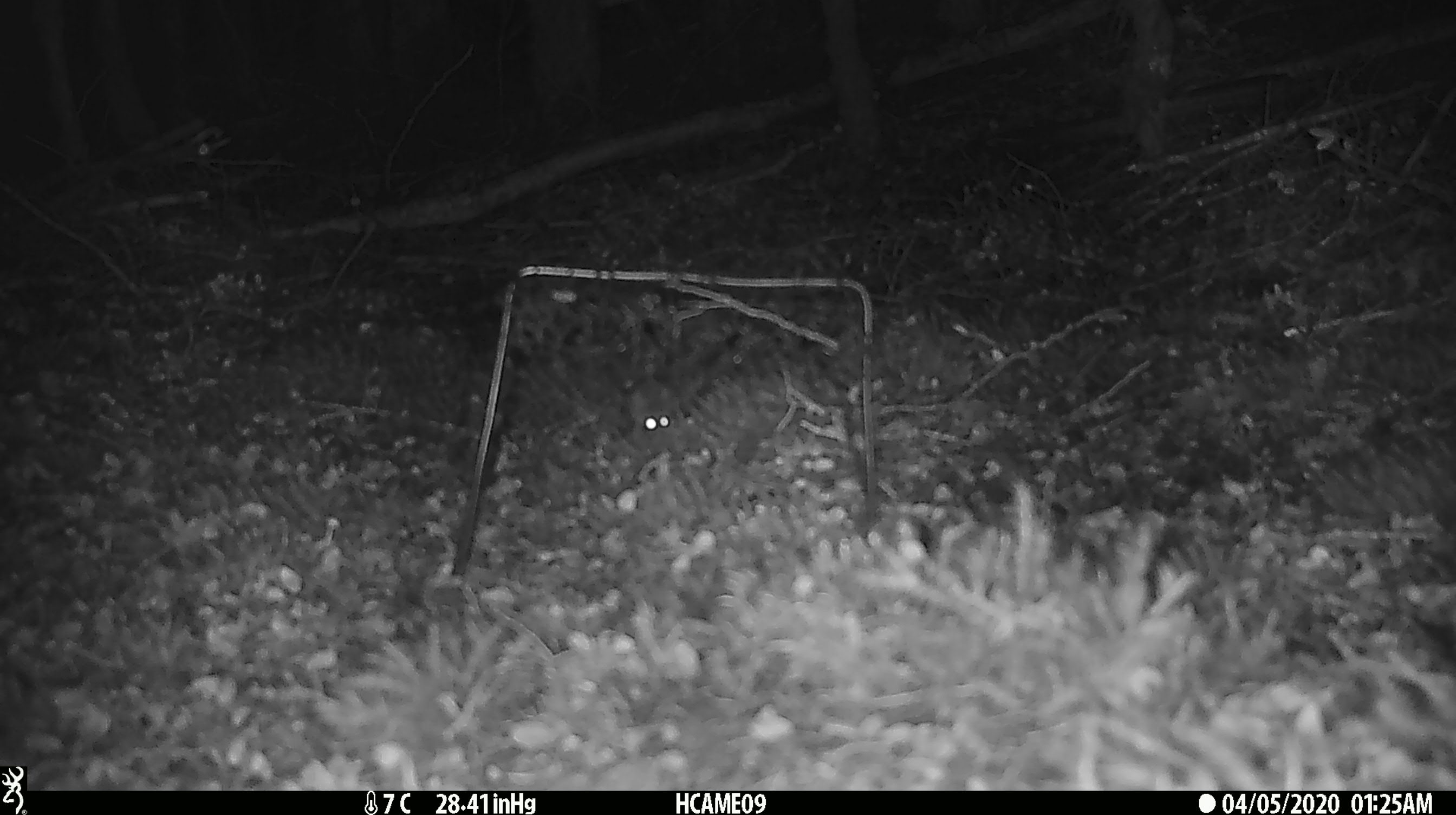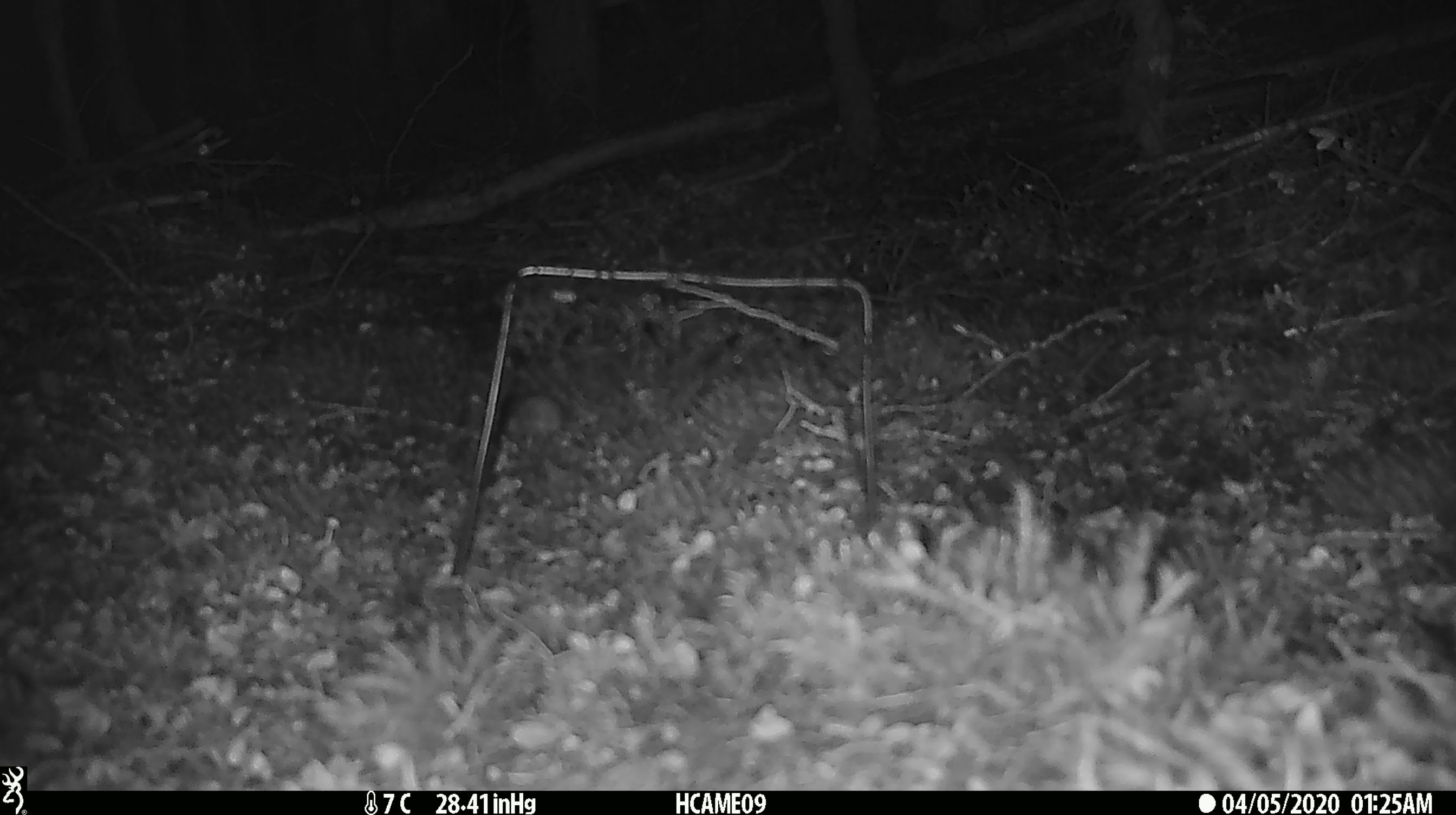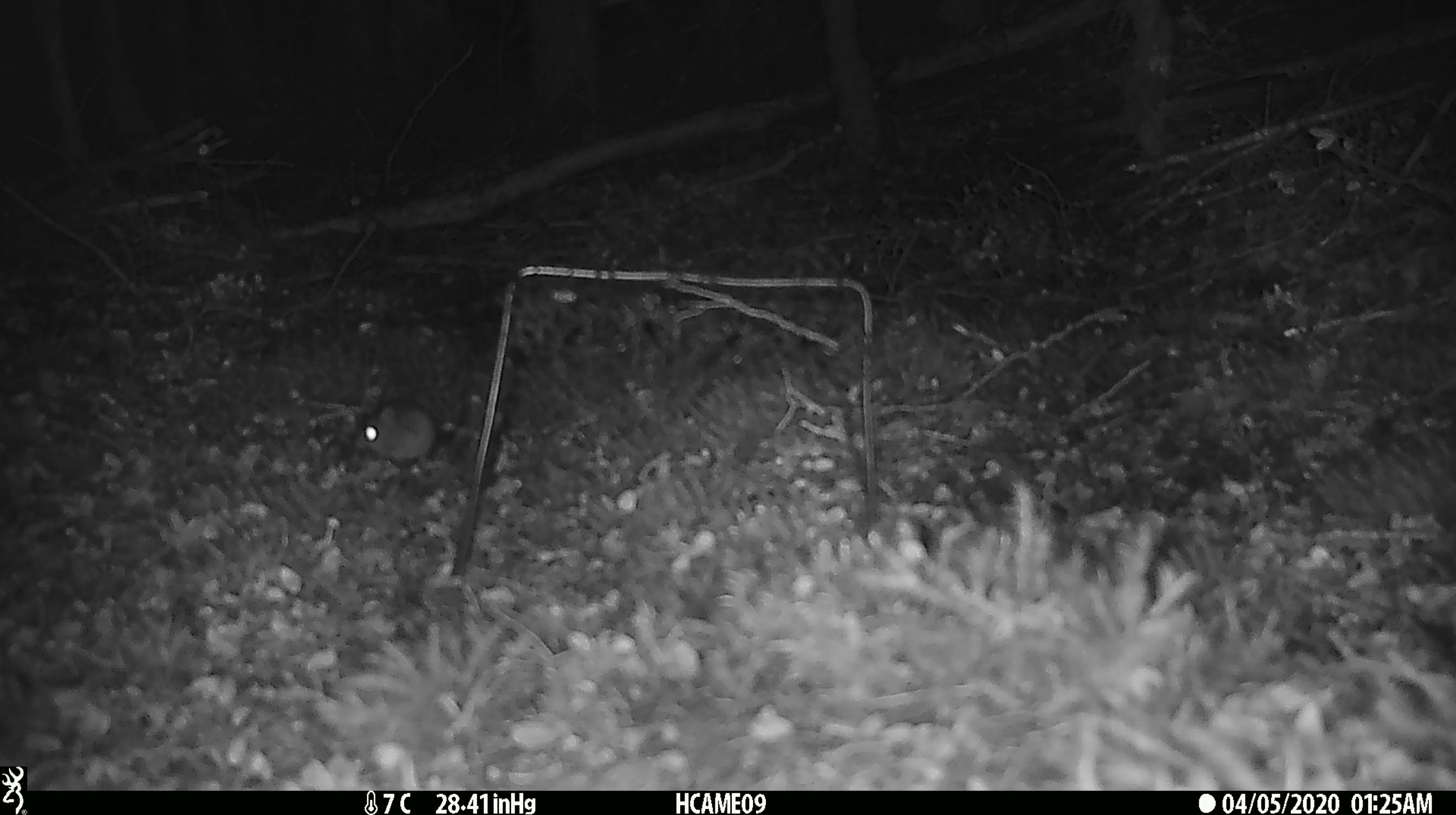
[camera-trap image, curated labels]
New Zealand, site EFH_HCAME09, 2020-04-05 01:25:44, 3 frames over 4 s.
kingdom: Animalia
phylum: Chordata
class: Mammalia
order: Rodentia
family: Muridae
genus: Mus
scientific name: Mus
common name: mouse